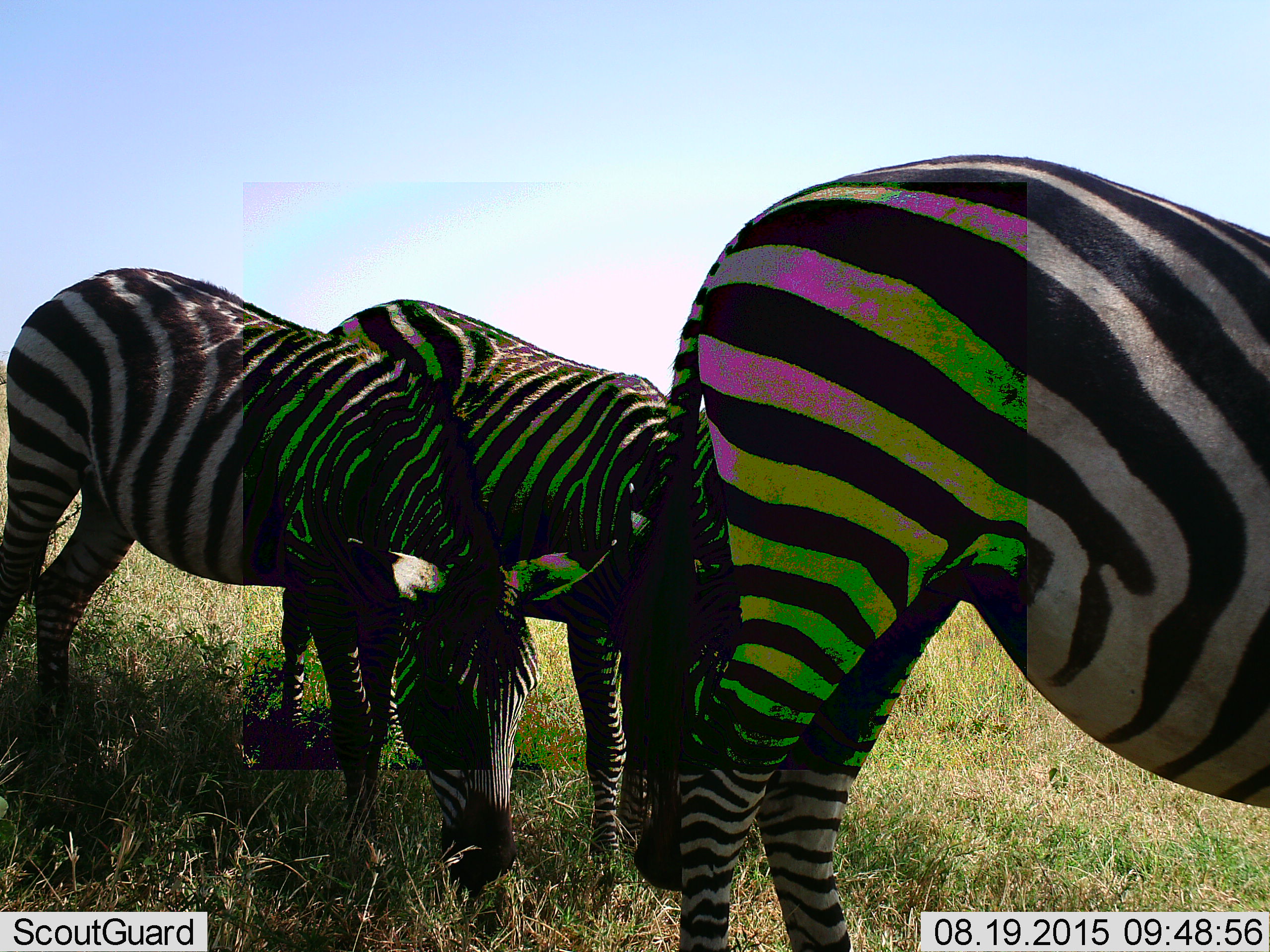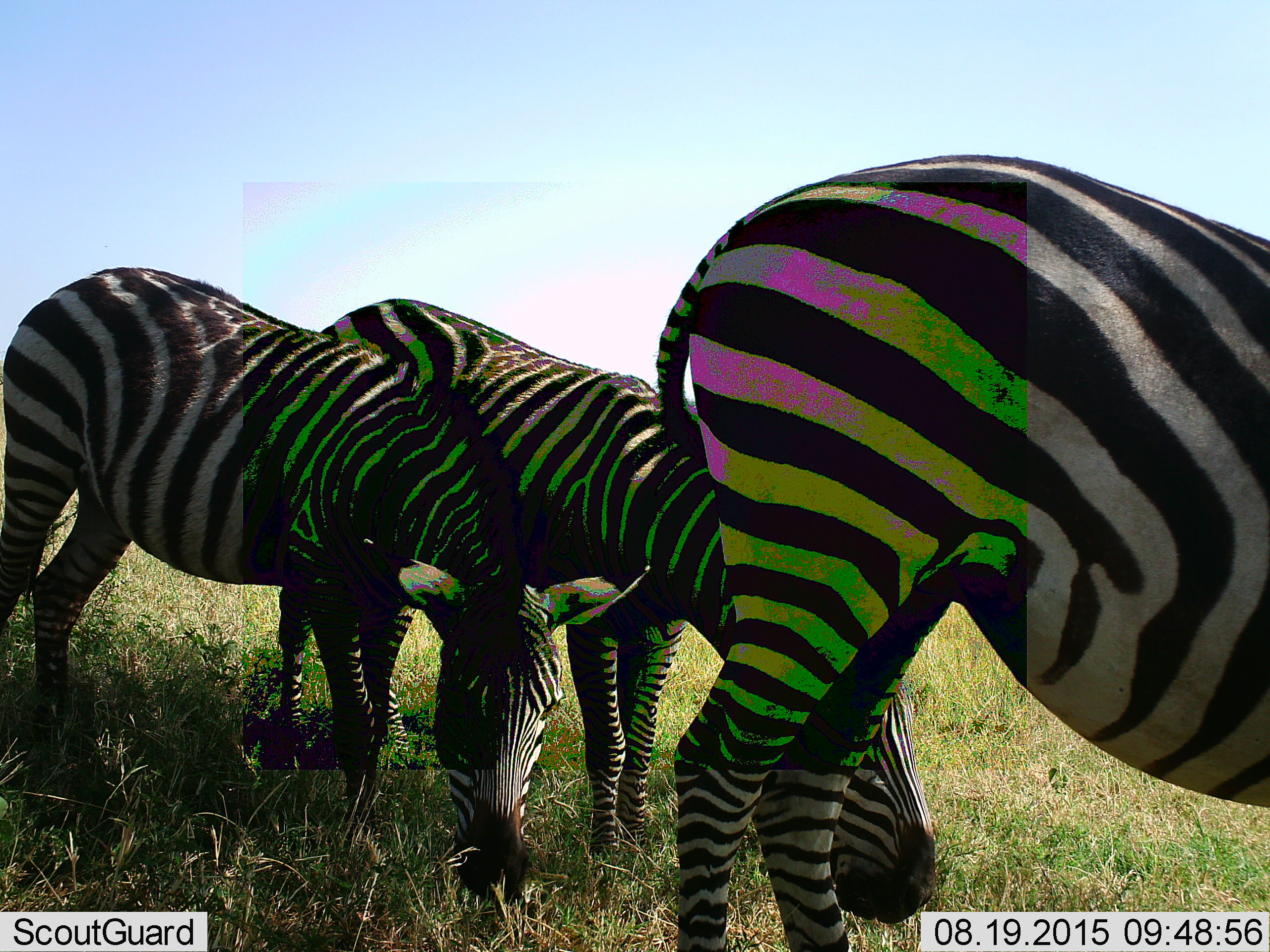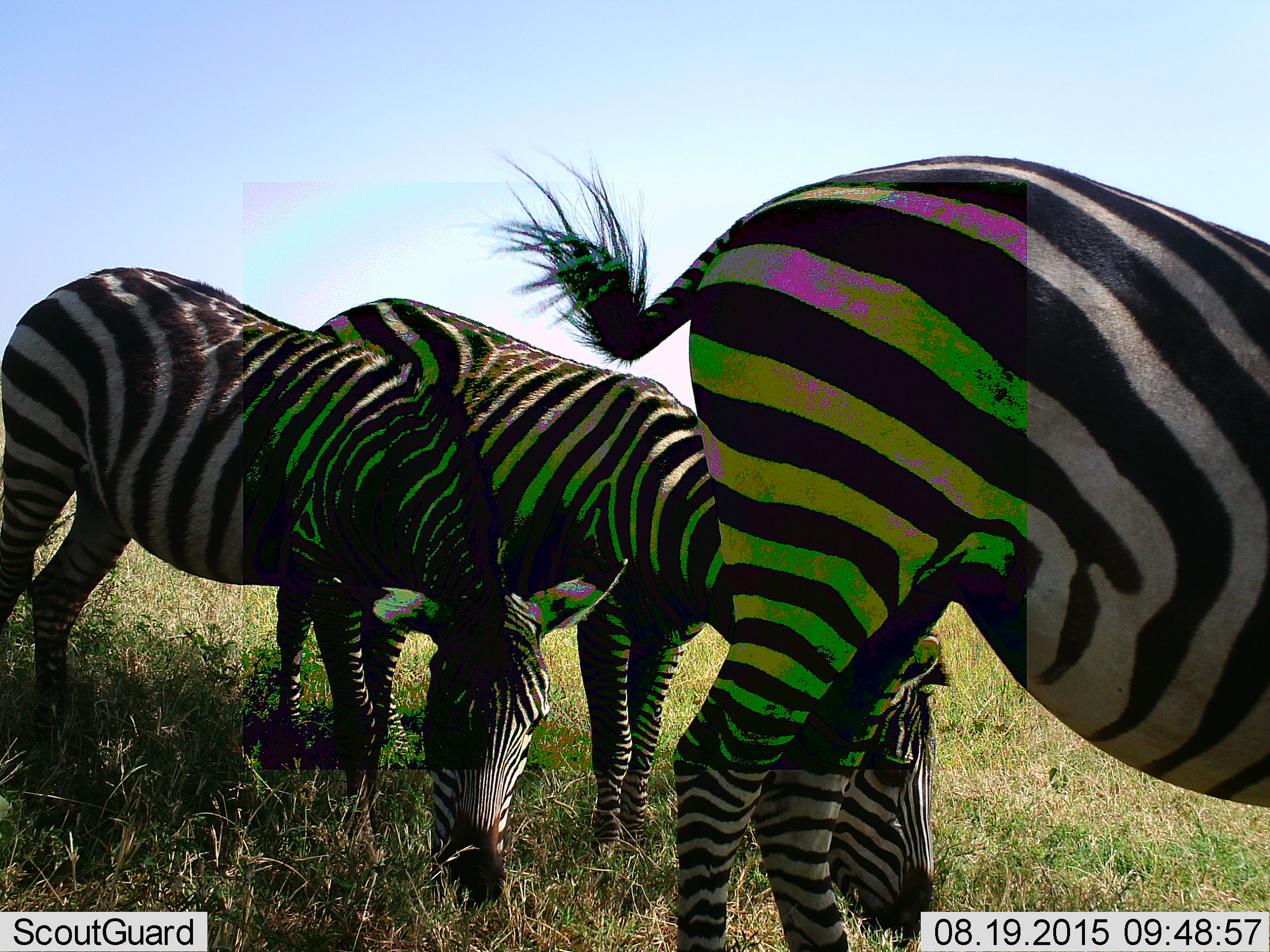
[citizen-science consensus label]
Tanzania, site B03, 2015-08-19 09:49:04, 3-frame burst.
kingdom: Animalia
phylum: Chordata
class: Mammalia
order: Perissodactyla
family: Equidae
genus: Equus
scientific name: Equus quagga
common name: plains zebra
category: zebra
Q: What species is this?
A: Zebra (plains zebra) (Equus quagga).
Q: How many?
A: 3.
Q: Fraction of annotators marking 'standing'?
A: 17%.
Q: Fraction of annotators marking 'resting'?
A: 0%.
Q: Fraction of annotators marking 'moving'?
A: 0%.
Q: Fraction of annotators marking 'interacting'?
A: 0%.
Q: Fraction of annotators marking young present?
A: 0%.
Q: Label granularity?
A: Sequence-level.